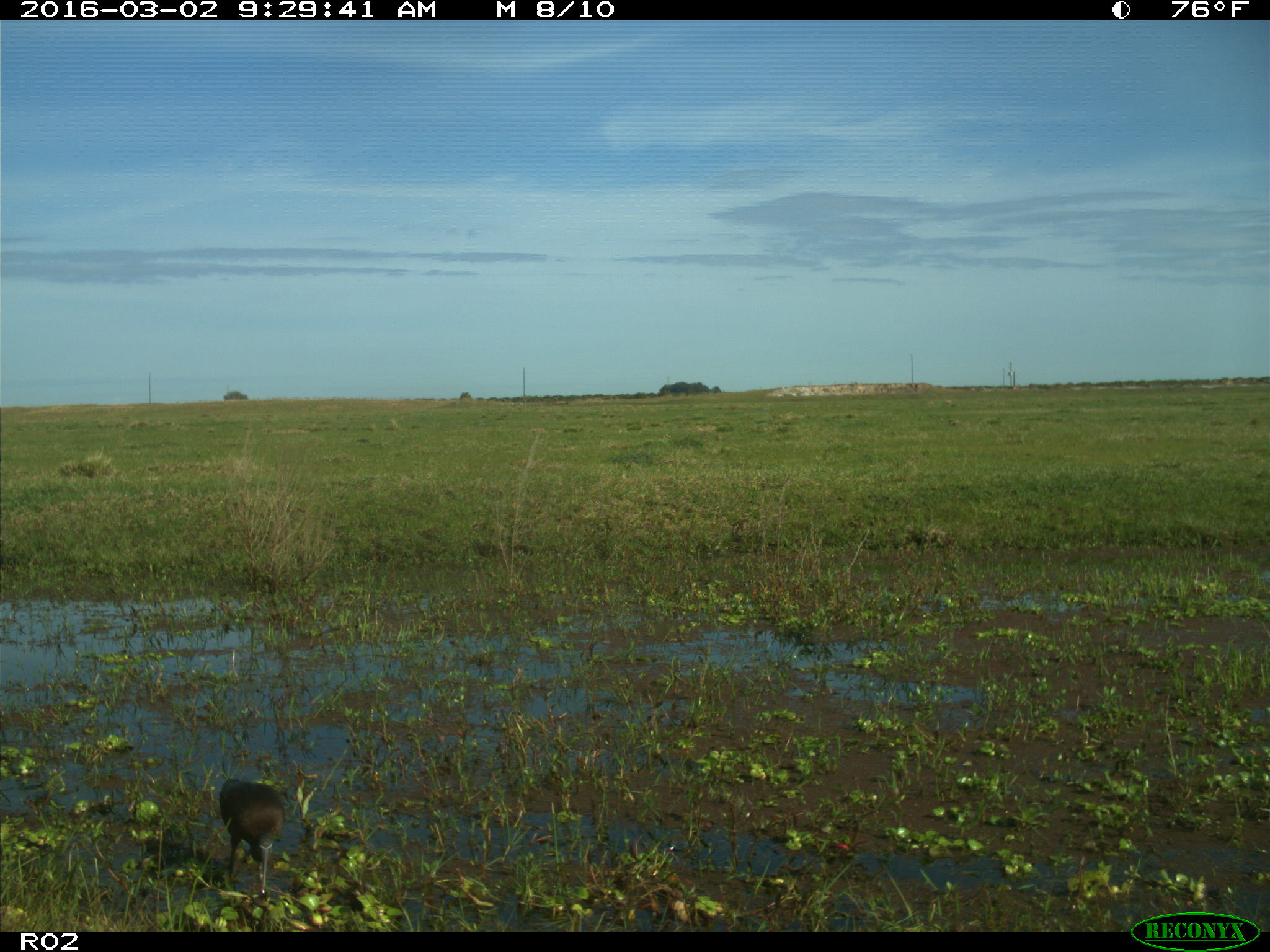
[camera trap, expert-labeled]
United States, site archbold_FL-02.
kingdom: Animalia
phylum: Chordata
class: Aves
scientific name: Aves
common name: birds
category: unidentified bird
Unidentified bird (birds) (Aves).